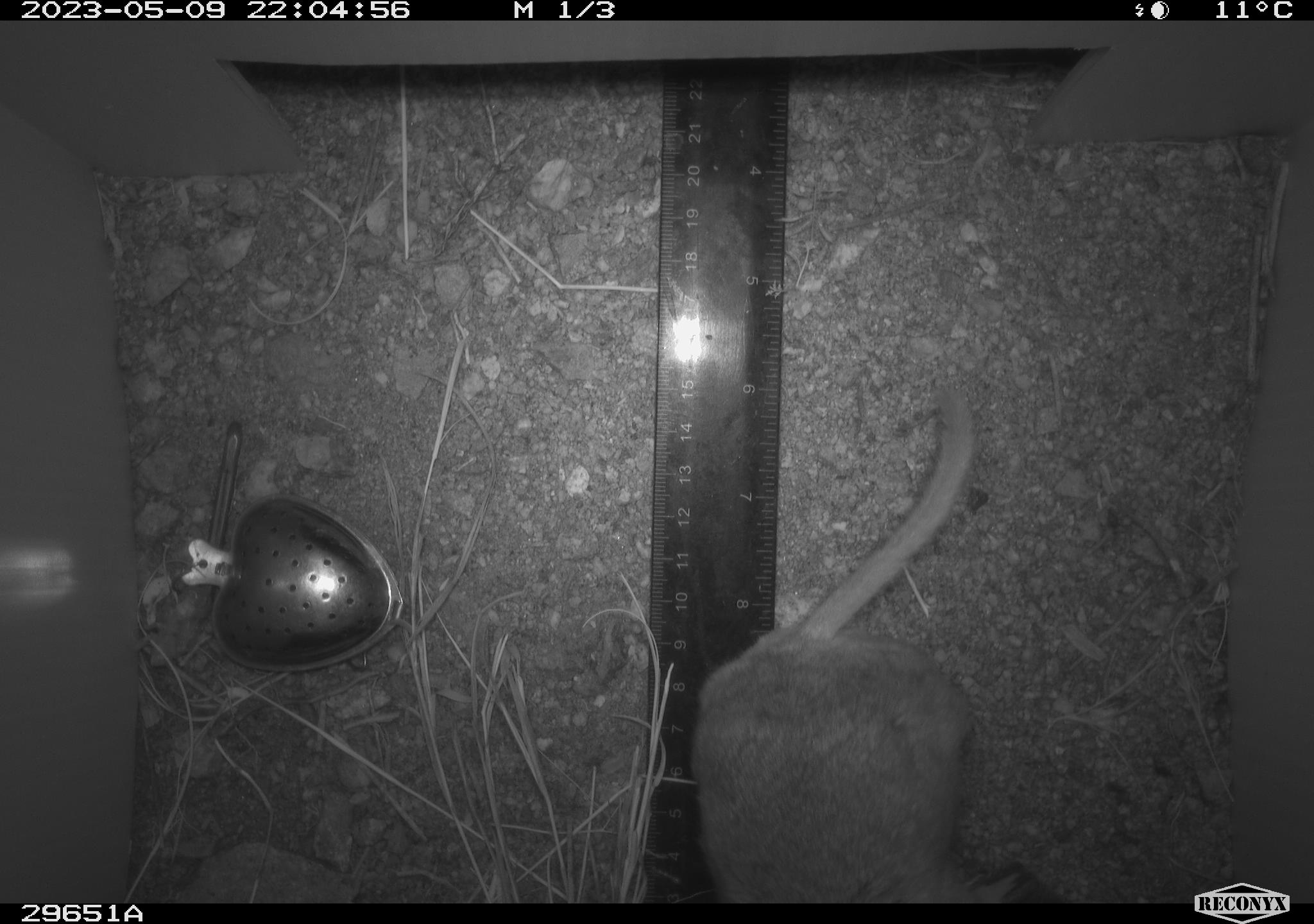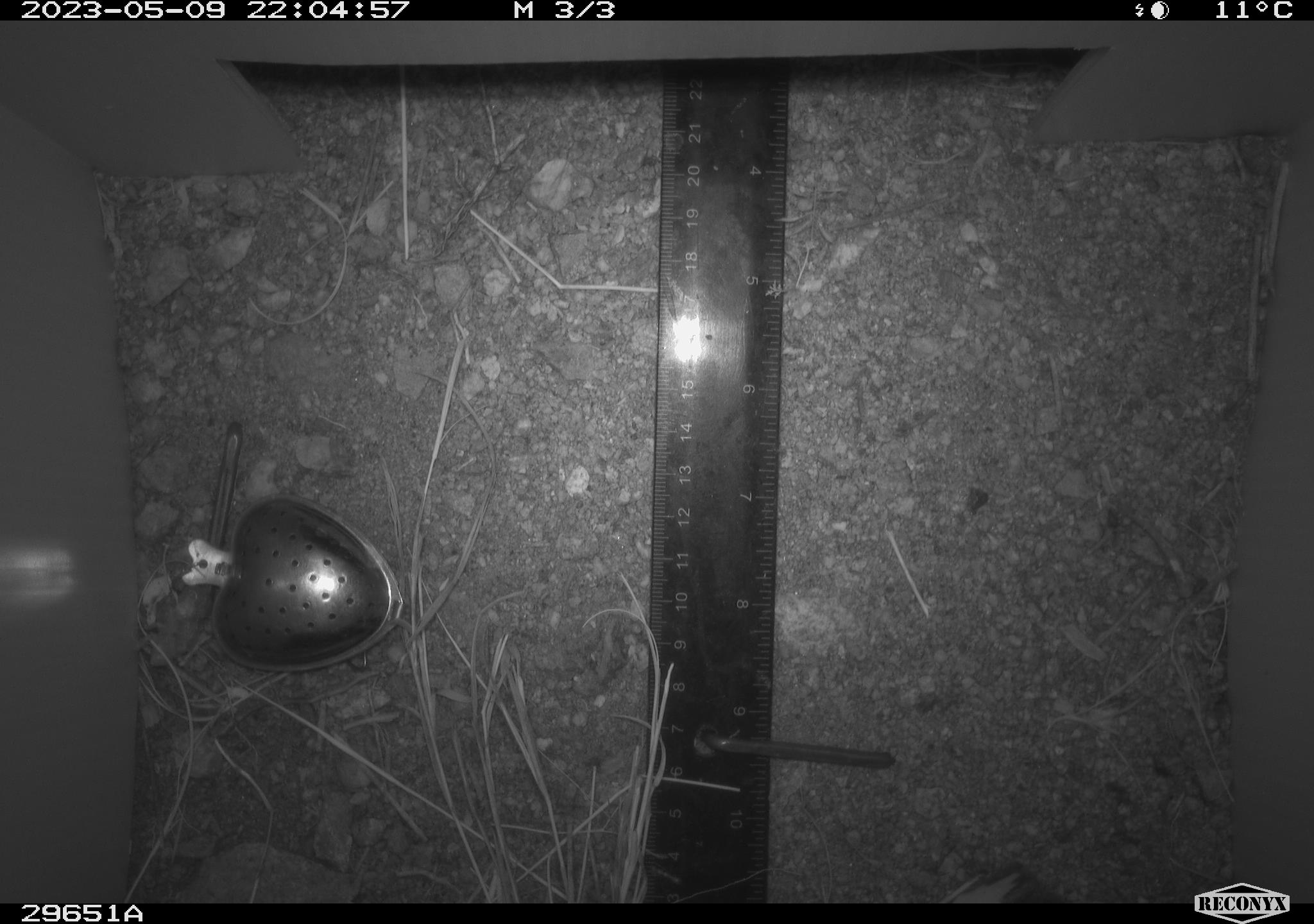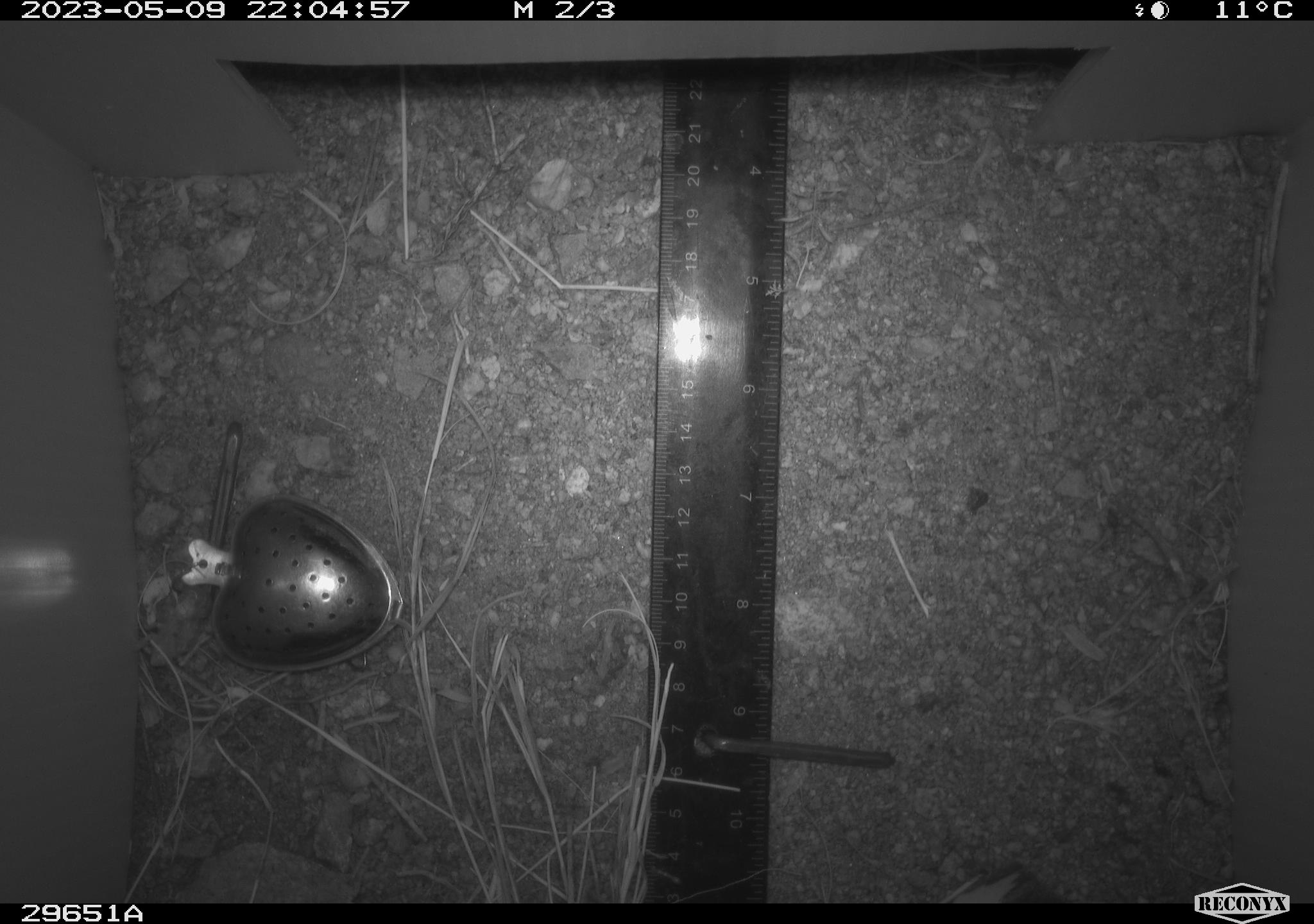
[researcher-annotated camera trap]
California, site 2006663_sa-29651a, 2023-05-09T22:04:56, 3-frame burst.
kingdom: Animalia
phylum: Chordata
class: Mammalia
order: Rodentia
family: Cricetidae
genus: Neotoma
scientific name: Neotoma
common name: pack rat or woodrat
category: neotoma species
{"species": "neotoma species (pack rat or woodrat) (Neotoma)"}